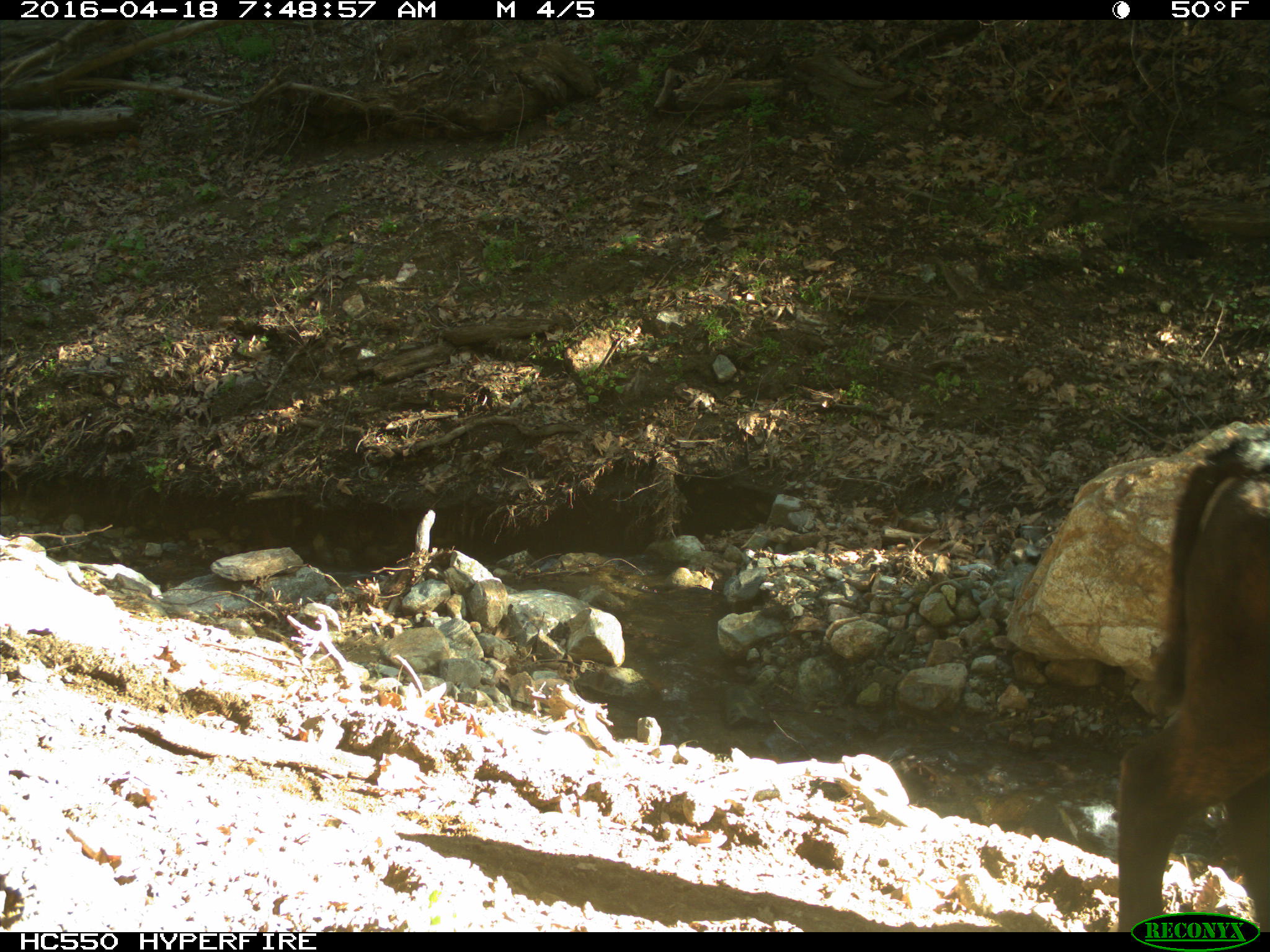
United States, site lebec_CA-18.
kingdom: Animalia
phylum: Chordata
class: Mammalia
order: Artiodactyla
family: Bovidae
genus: Bos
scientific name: Bos taurus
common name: domestic cow